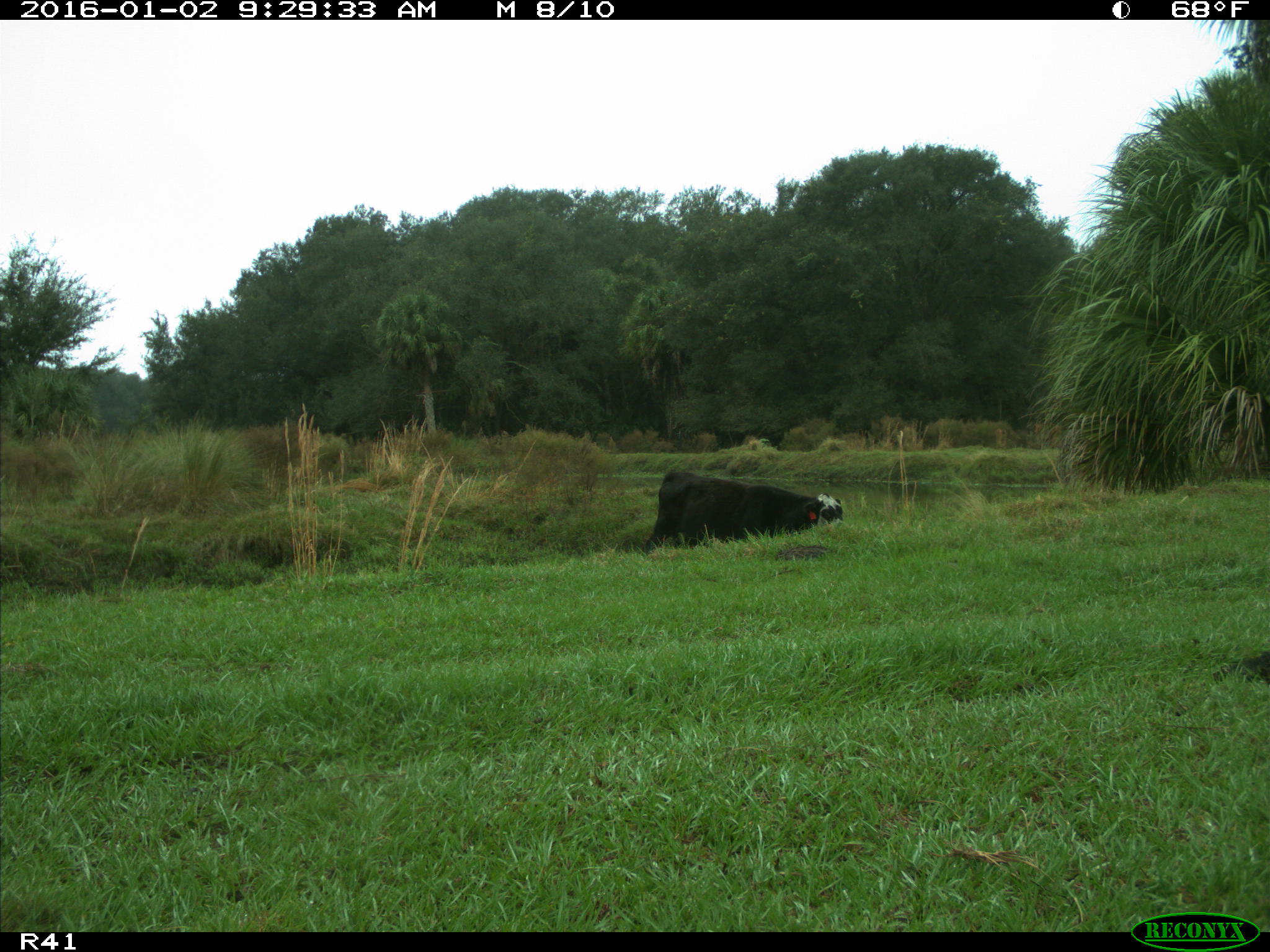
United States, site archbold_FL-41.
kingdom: Animalia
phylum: Chordata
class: Mammalia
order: Artiodactyla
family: Bovidae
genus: Bos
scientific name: Bos taurus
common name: domestic cow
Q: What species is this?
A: Bos taurus (domestic cow).